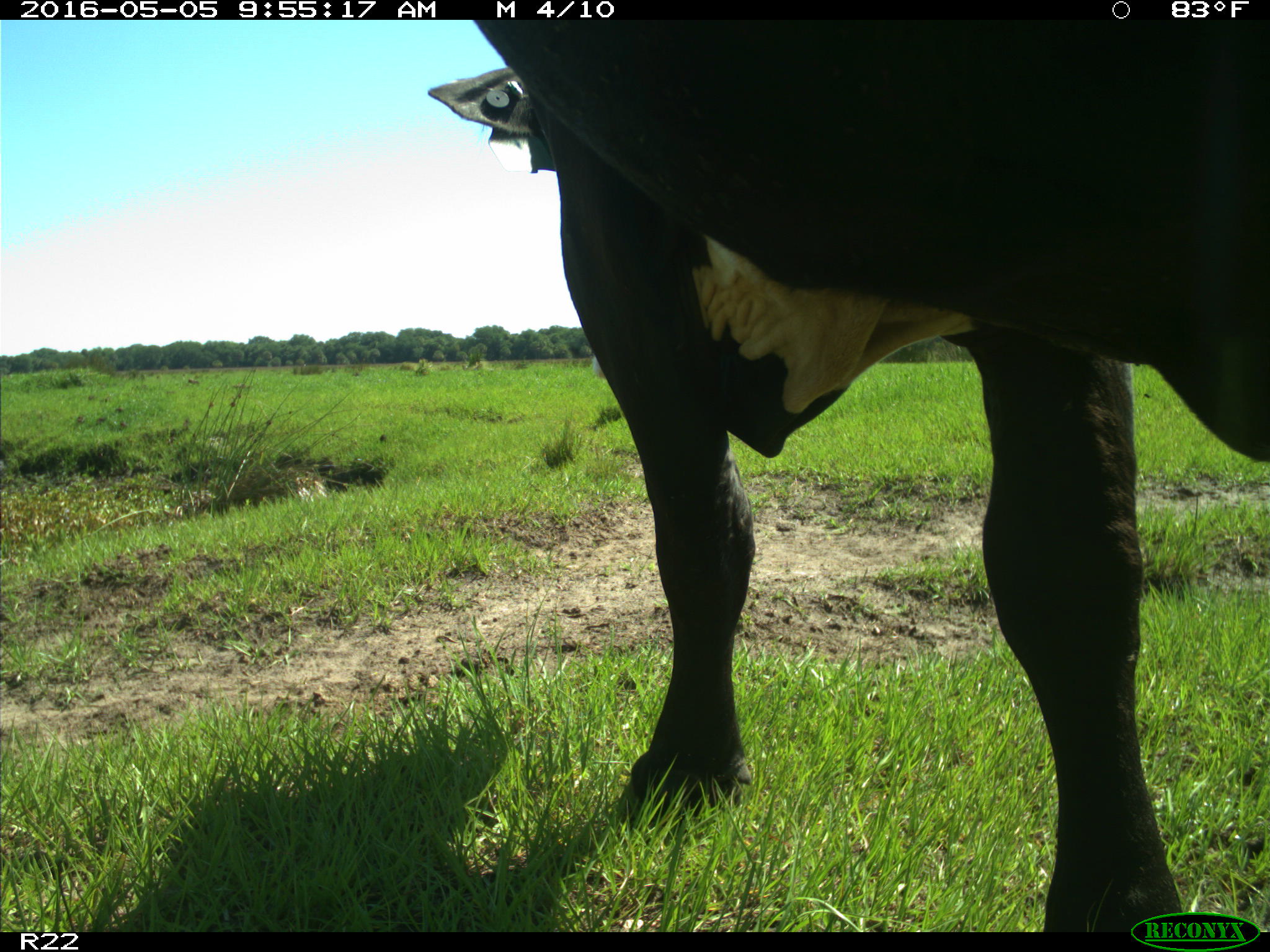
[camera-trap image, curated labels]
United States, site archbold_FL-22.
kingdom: Animalia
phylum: Chordata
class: Mammalia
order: Artiodactyla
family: Bovidae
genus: Bos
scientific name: Bos taurus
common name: domestic cow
Bos taurus (domestic cow).